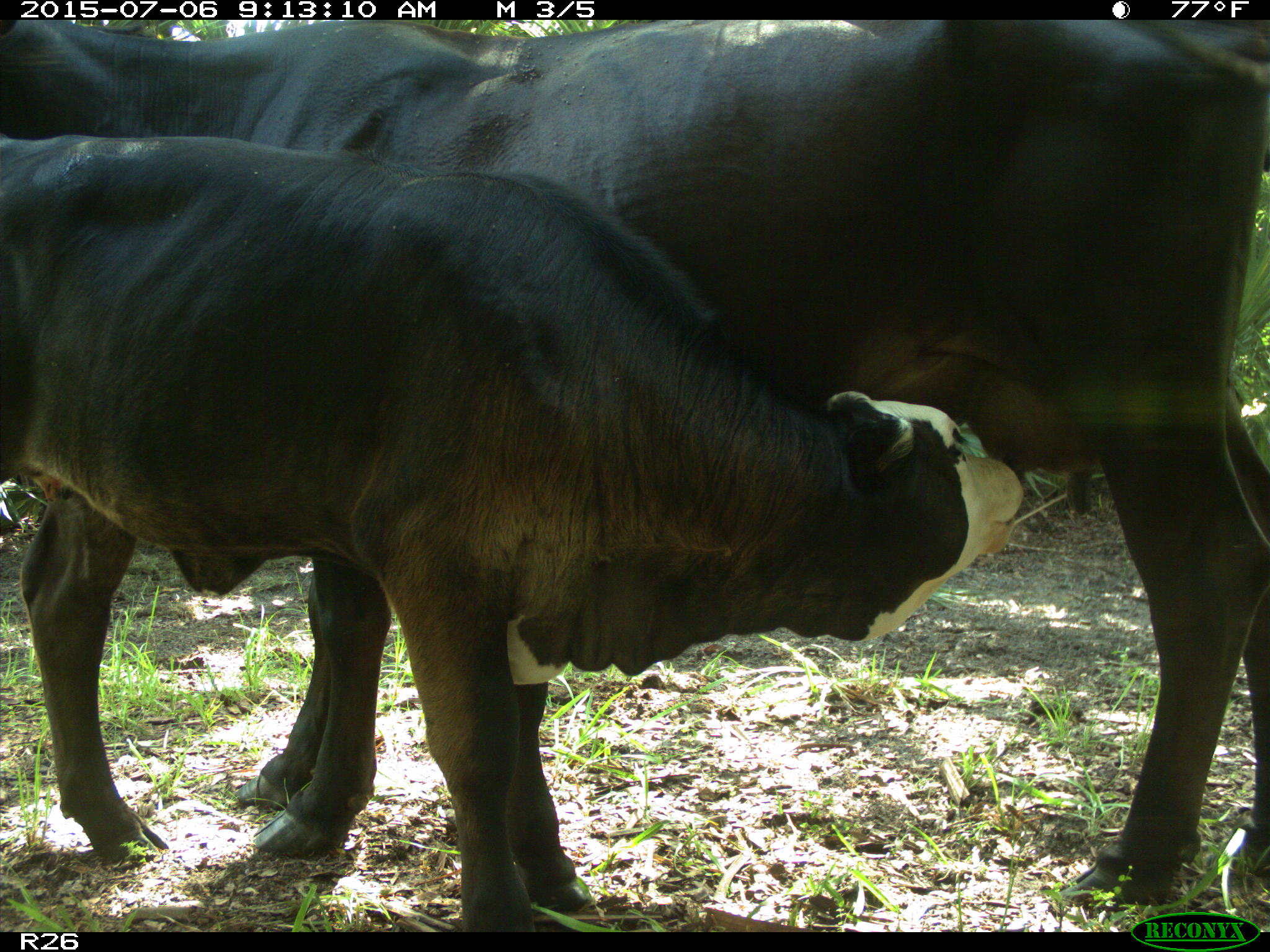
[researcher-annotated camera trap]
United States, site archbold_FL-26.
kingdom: Animalia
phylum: Chordata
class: Mammalia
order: Artiodactyla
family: Bovidae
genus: Bos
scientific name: Bos taurus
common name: domestic cow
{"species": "Bos taurus (domestic cow)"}